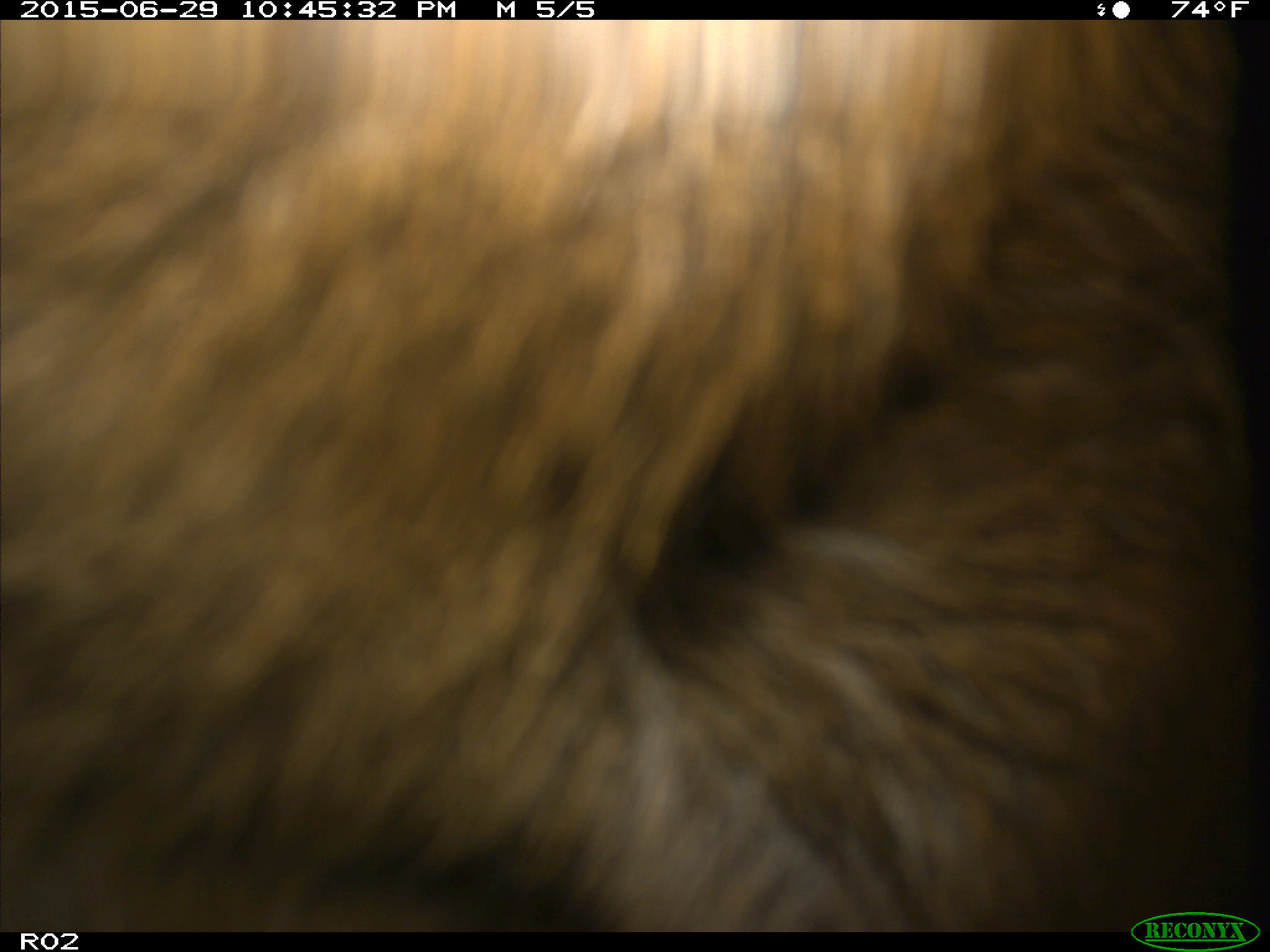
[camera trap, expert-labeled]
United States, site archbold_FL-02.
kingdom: Animalia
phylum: Chordata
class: Mammalia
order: Artiodactyla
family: Bovidae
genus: Bos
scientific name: Bos taurus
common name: domestic cow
Bos taurus (domestic cow).